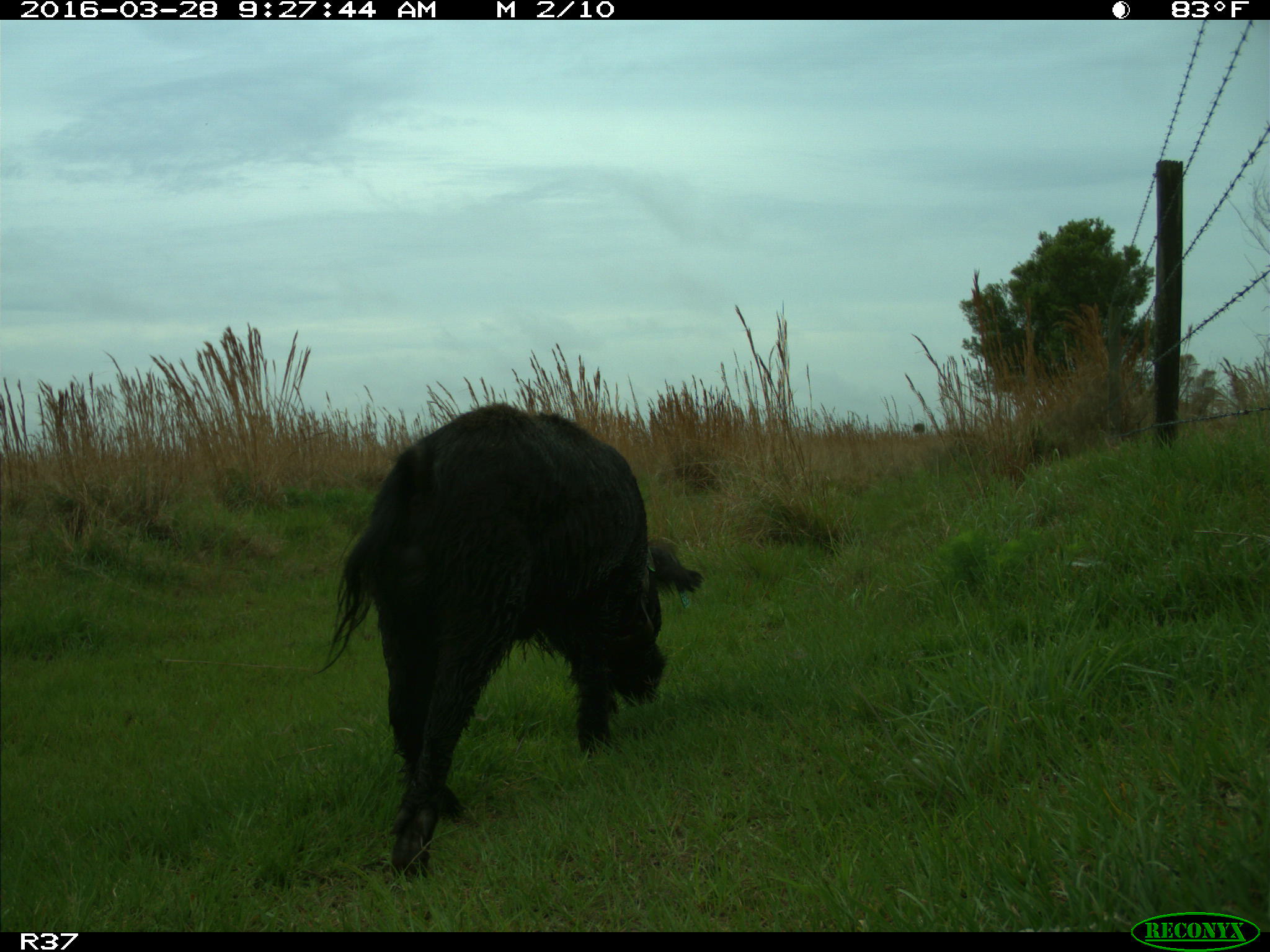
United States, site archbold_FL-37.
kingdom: Animalia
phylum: Chordata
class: Mammalia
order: Artiodactyla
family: Suidae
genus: Sus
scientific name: Sus scrofa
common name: wild boar